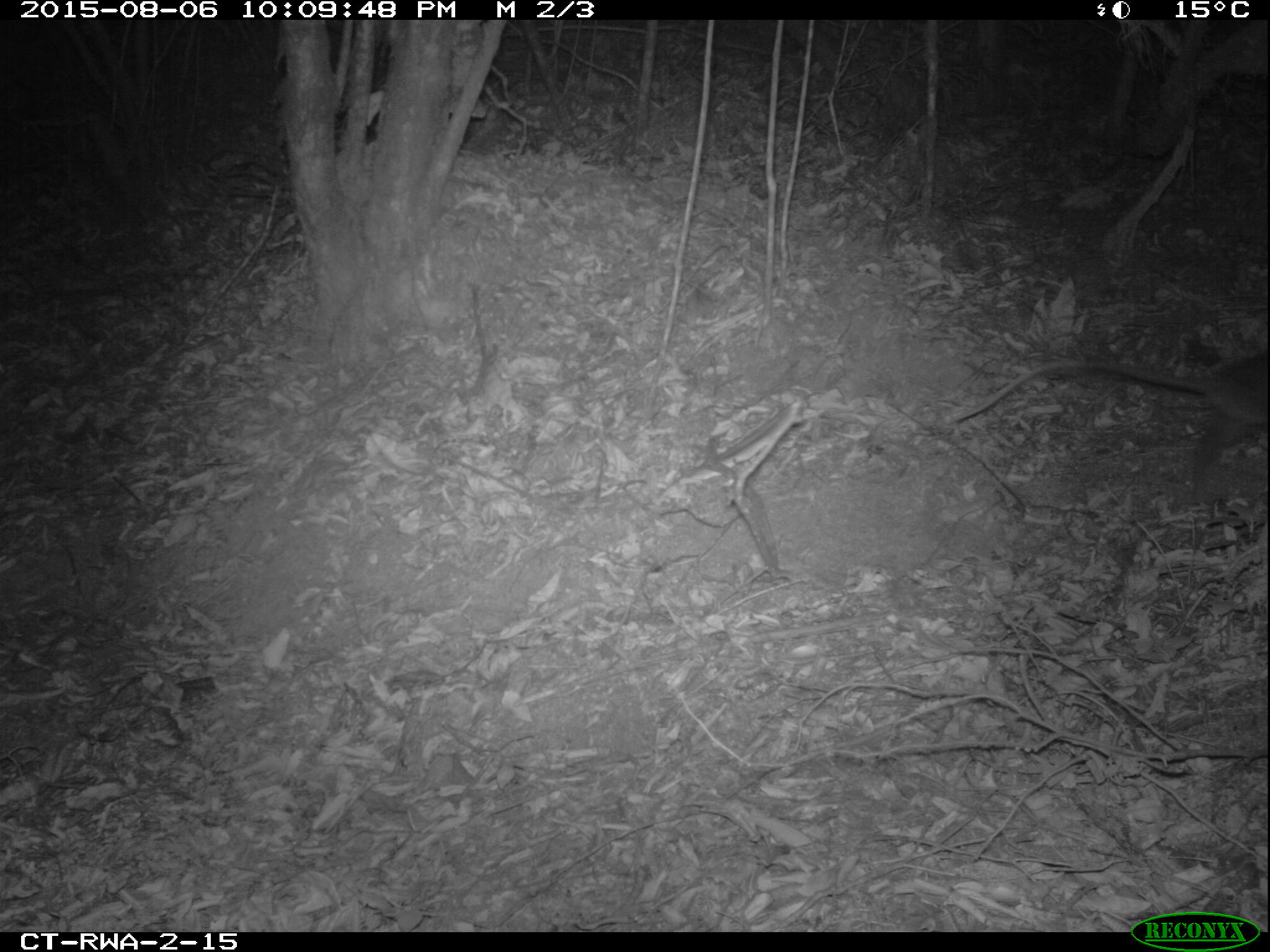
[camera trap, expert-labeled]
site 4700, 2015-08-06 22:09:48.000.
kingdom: Animalia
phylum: Chordata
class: Mammalia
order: Rodentia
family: Nesomyidae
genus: Cricetomys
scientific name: Cricetomys gambianus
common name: african giant pouched rat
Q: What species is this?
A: Cricetomys gambianus (african giant pouched rat).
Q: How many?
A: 1.